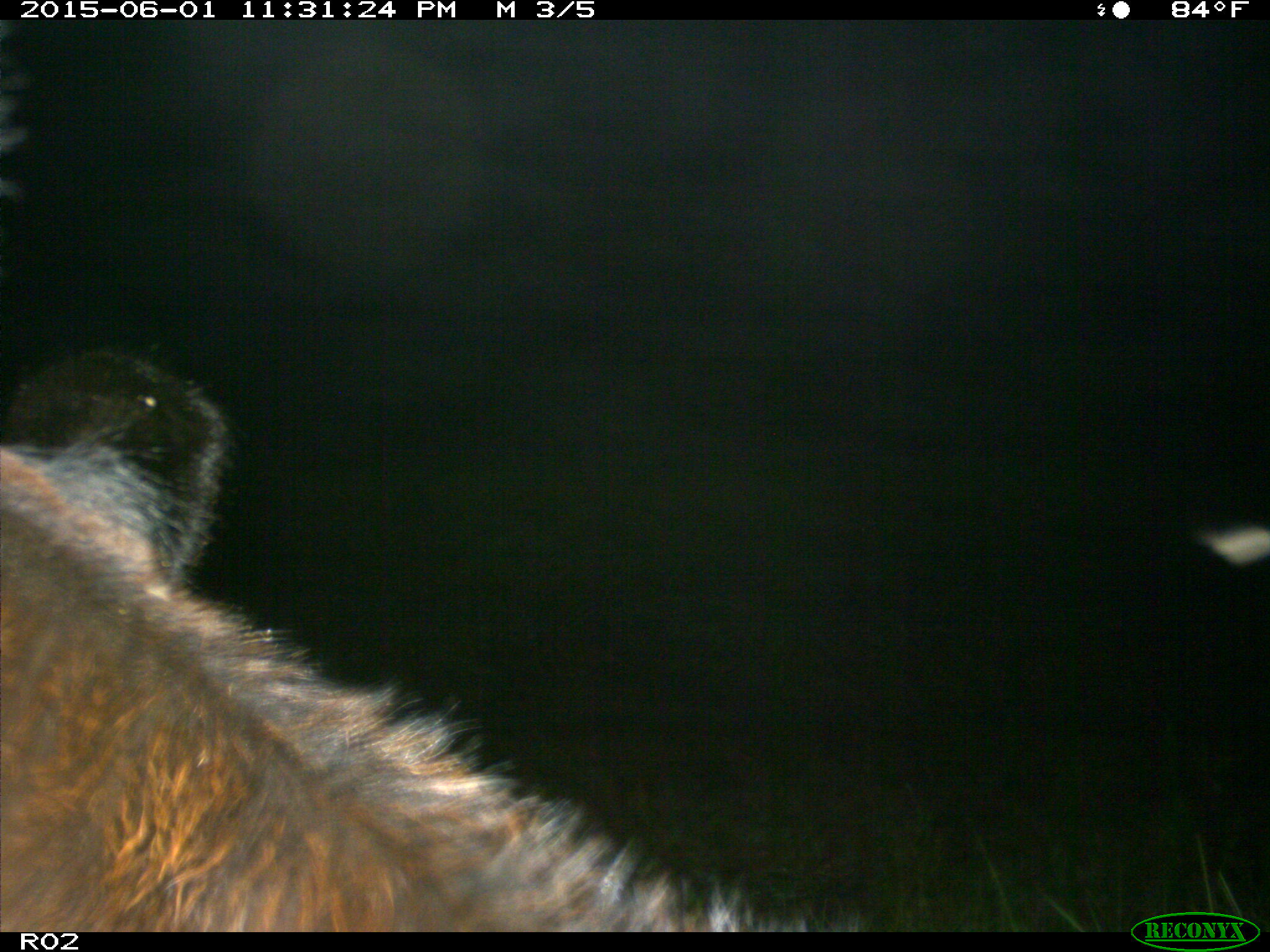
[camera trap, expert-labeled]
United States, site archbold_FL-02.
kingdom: Animalia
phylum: Chordata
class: Mammalia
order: Artiodactyla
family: Bovidae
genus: Bos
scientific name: Bos taurus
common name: domestic cow